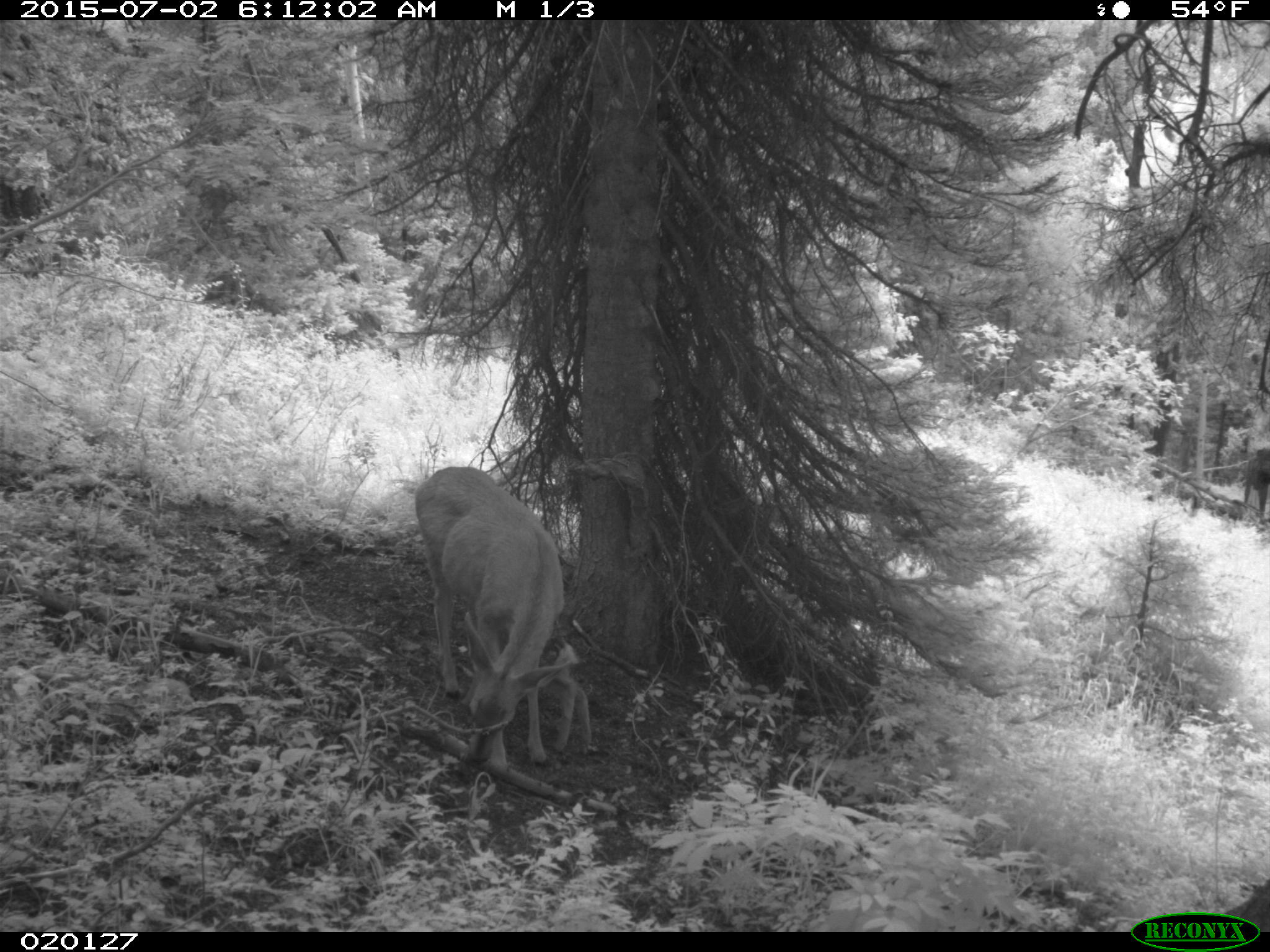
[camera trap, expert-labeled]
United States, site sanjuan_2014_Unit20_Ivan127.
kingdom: Animalia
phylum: Chordata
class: Mammalia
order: Artiodactyla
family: Cervidae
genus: Odocoileus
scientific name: Odocoileus hemionus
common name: mule deer